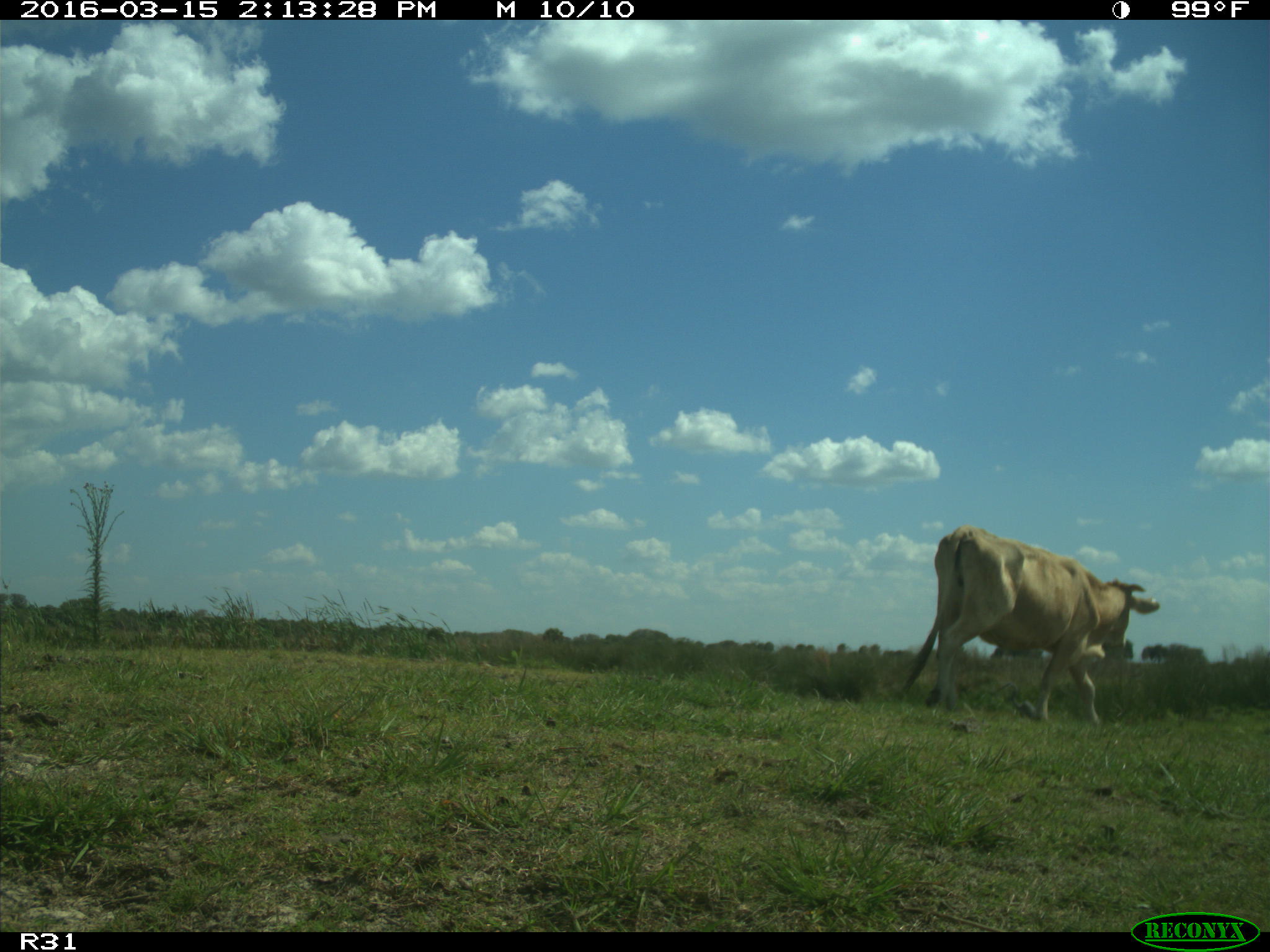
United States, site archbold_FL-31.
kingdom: Animalia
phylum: Chordata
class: Mammalia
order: Artiodactyla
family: Bovidae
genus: Bos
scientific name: Bos taurus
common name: domestic cow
Bos taurus (domestic cow).